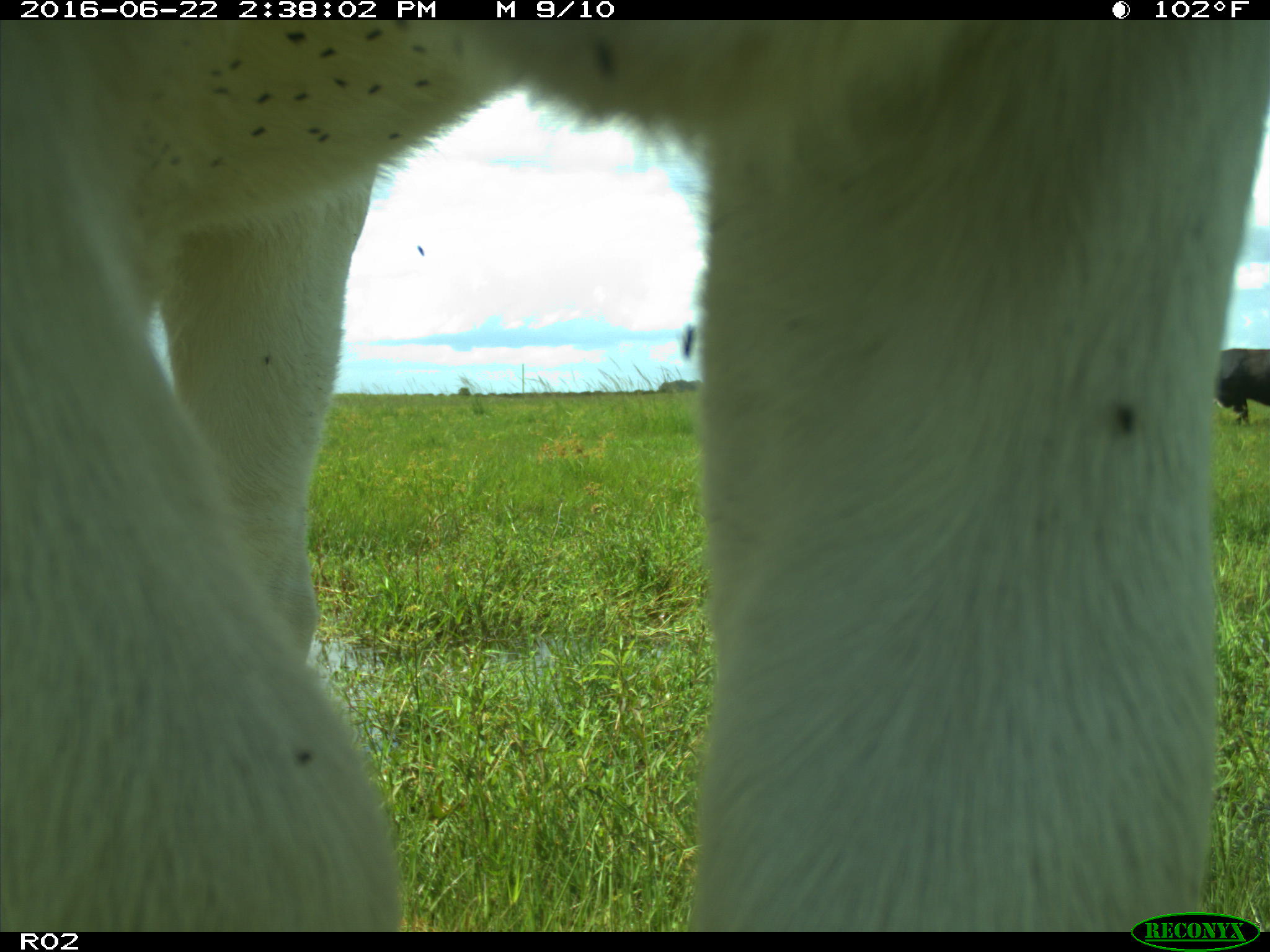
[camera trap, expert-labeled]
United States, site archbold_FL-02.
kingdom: Animalia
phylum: Chordata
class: Mammalia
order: Artiodactyla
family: Bovidae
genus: Bos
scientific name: Bos taurus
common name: domestic cow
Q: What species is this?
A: Bos taurus (domestic cow).